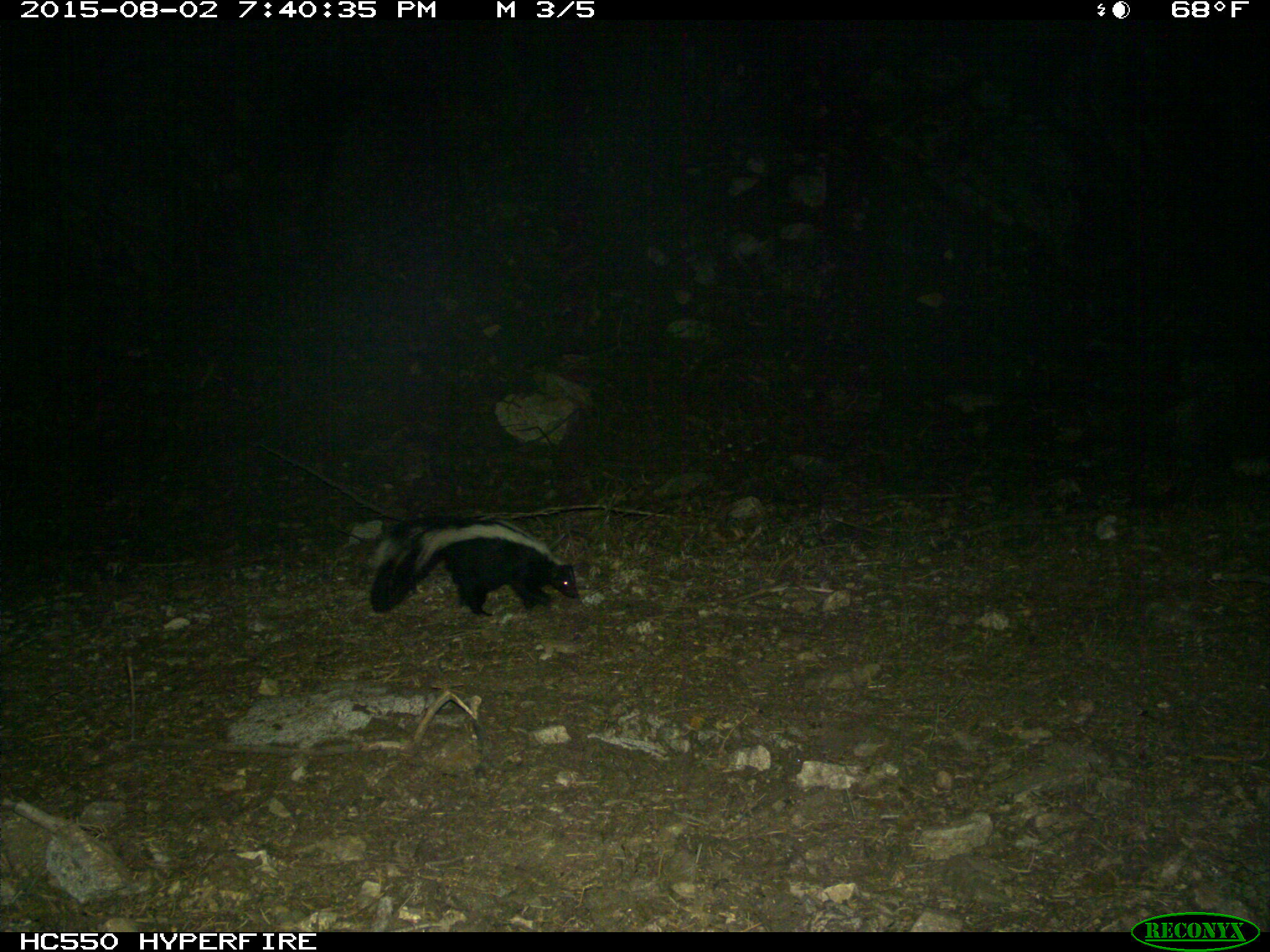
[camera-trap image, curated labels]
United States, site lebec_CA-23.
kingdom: Animalia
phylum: Chordata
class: Mammalia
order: Carnivora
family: Mephitidae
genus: Mephitis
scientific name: Mephitis mephitis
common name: striped skunk